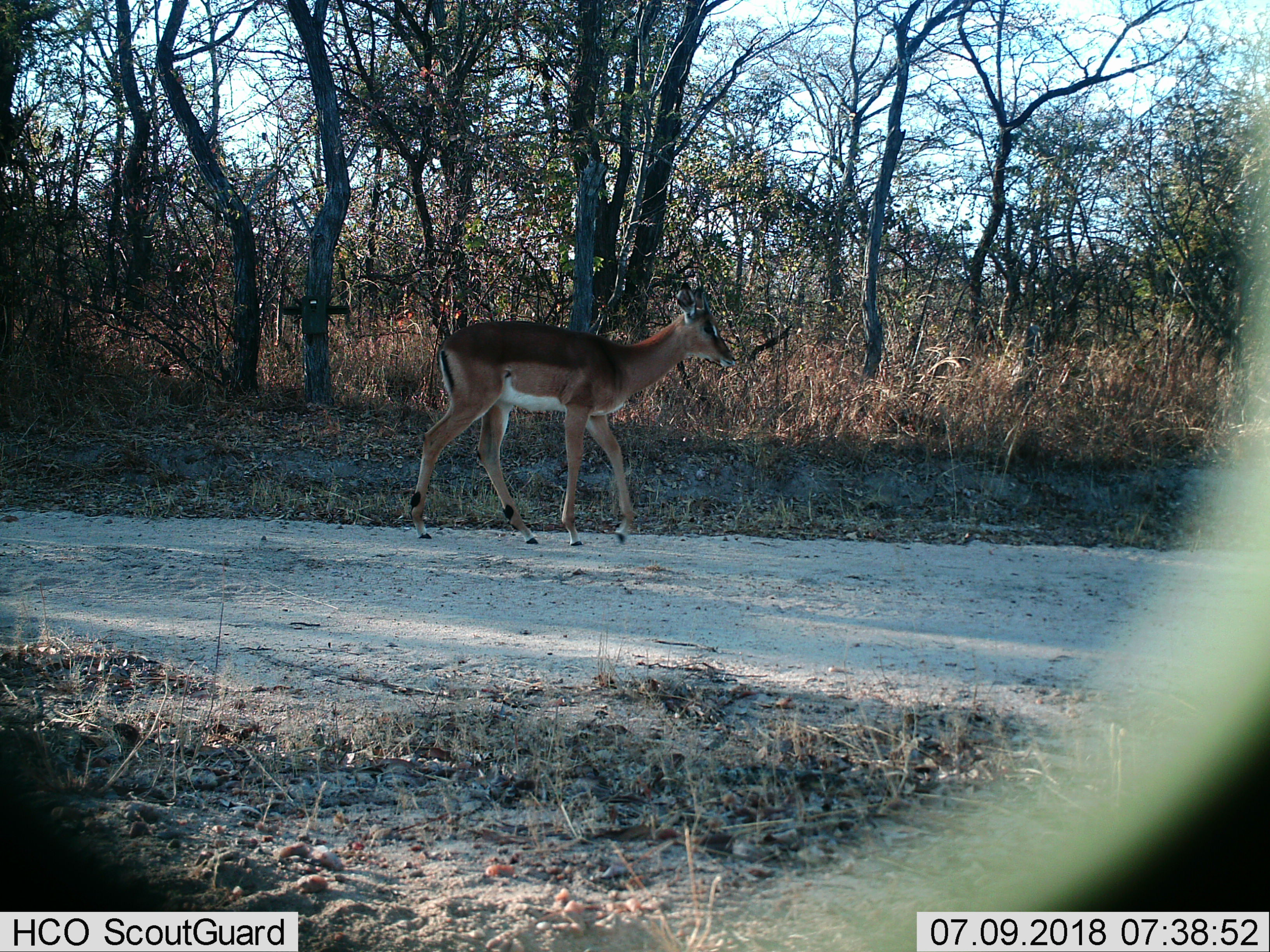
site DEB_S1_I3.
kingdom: Animalia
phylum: Chordata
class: Mammalia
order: Artiodactyla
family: Bovidae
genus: Aepyceros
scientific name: Aepyceros melampus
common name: impala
Impala (Aepyceros melampus), count 1. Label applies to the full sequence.